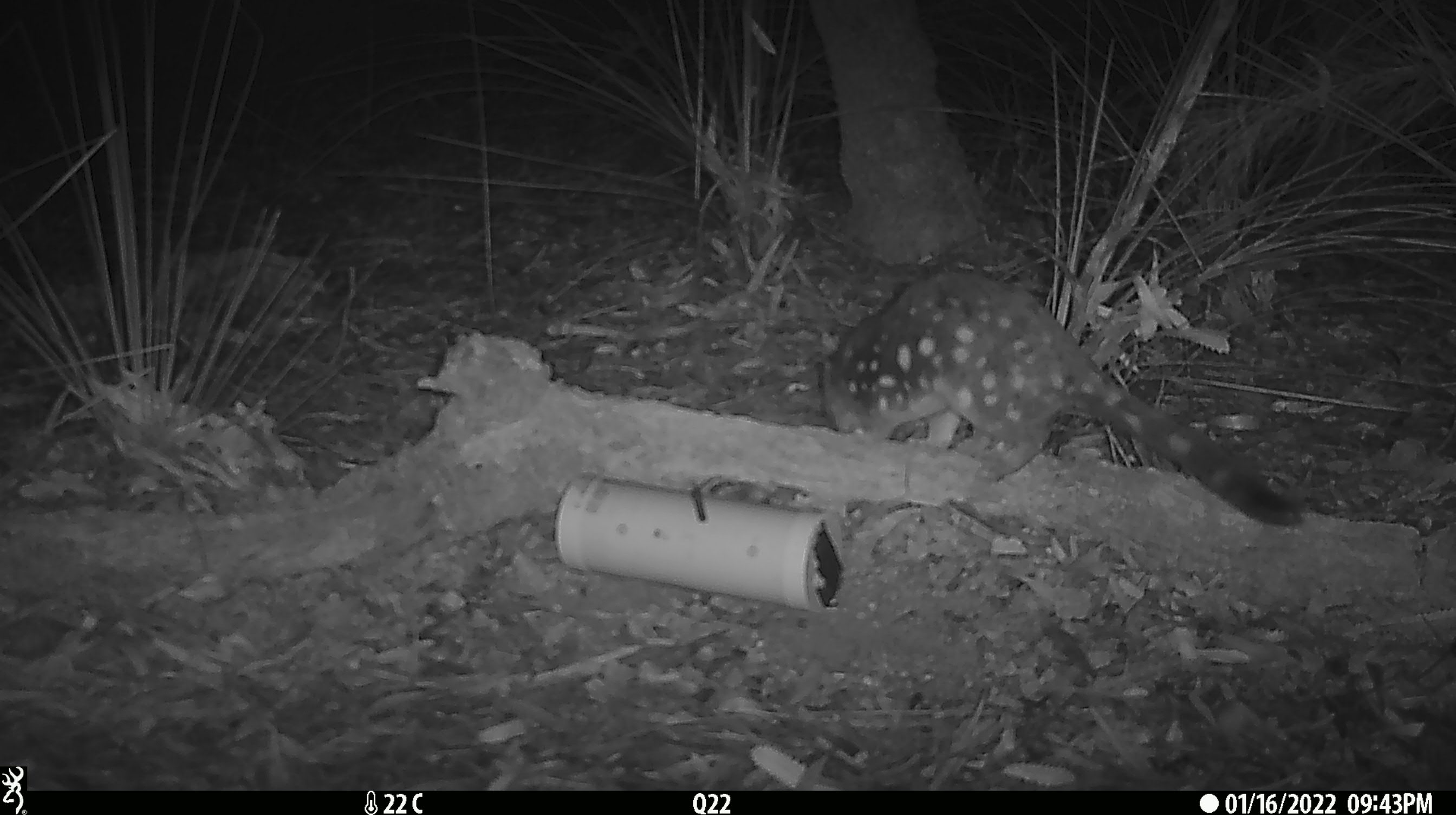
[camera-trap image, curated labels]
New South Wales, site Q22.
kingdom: Animalia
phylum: Chordata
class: Mammalia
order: Dasyuromorphia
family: Dasyuridae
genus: Dasyurus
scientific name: Dasyurus maculatus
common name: spotted-tailed quoll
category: quoll